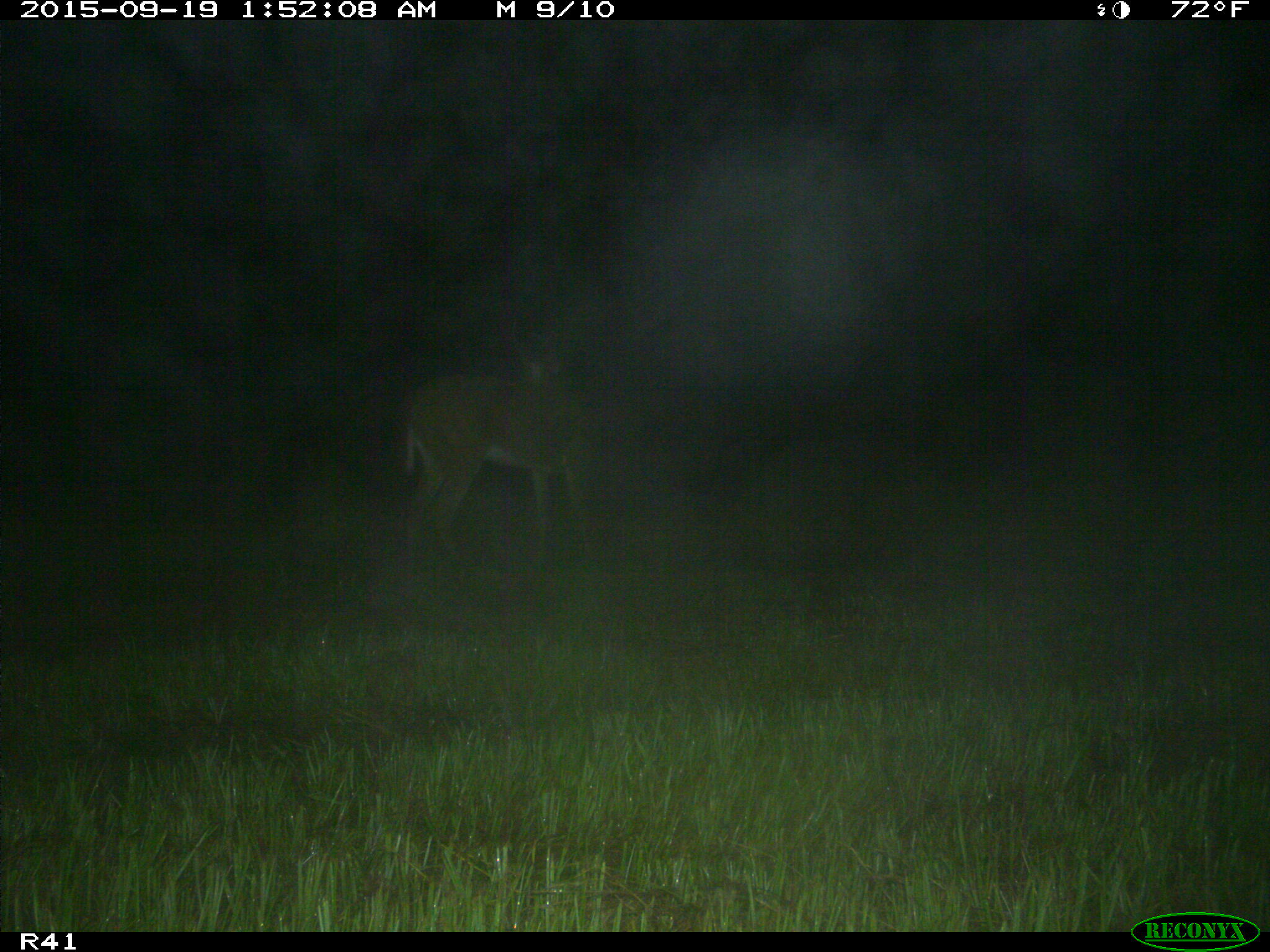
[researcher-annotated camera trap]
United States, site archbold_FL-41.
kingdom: Animalia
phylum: Chordata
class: Mammalia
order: Artiodactyla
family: Cervidae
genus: Odocoileus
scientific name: Odocoileus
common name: deer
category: unidentified deer